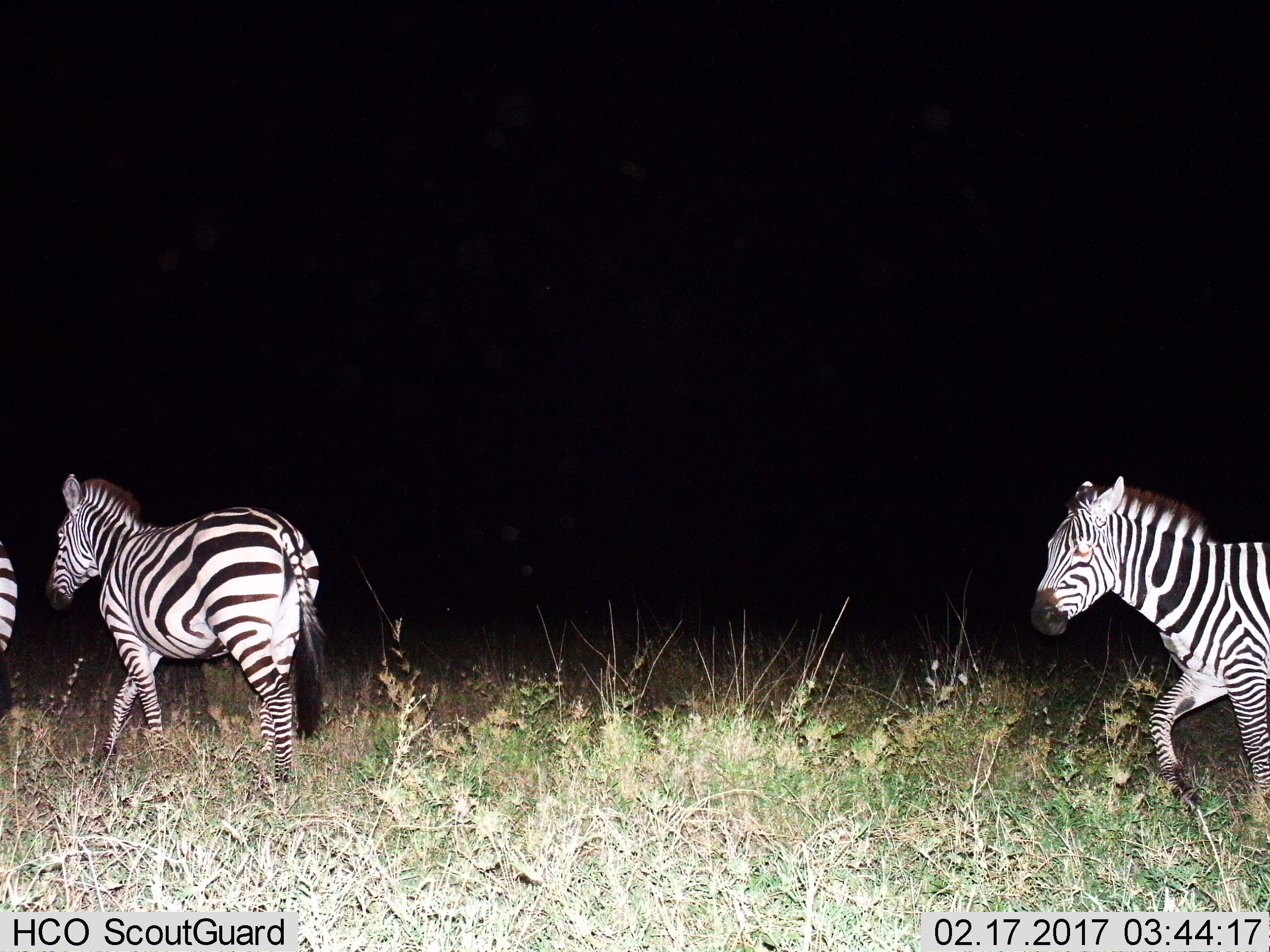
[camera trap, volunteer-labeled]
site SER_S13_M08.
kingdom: Animalia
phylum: Chordata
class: Mammalia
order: Perissodactyla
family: Equidae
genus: Equus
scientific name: Equus quagga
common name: plains zebra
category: zebraplains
Zebraplains (plains zebra) (Equus quagga), count 3. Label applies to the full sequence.